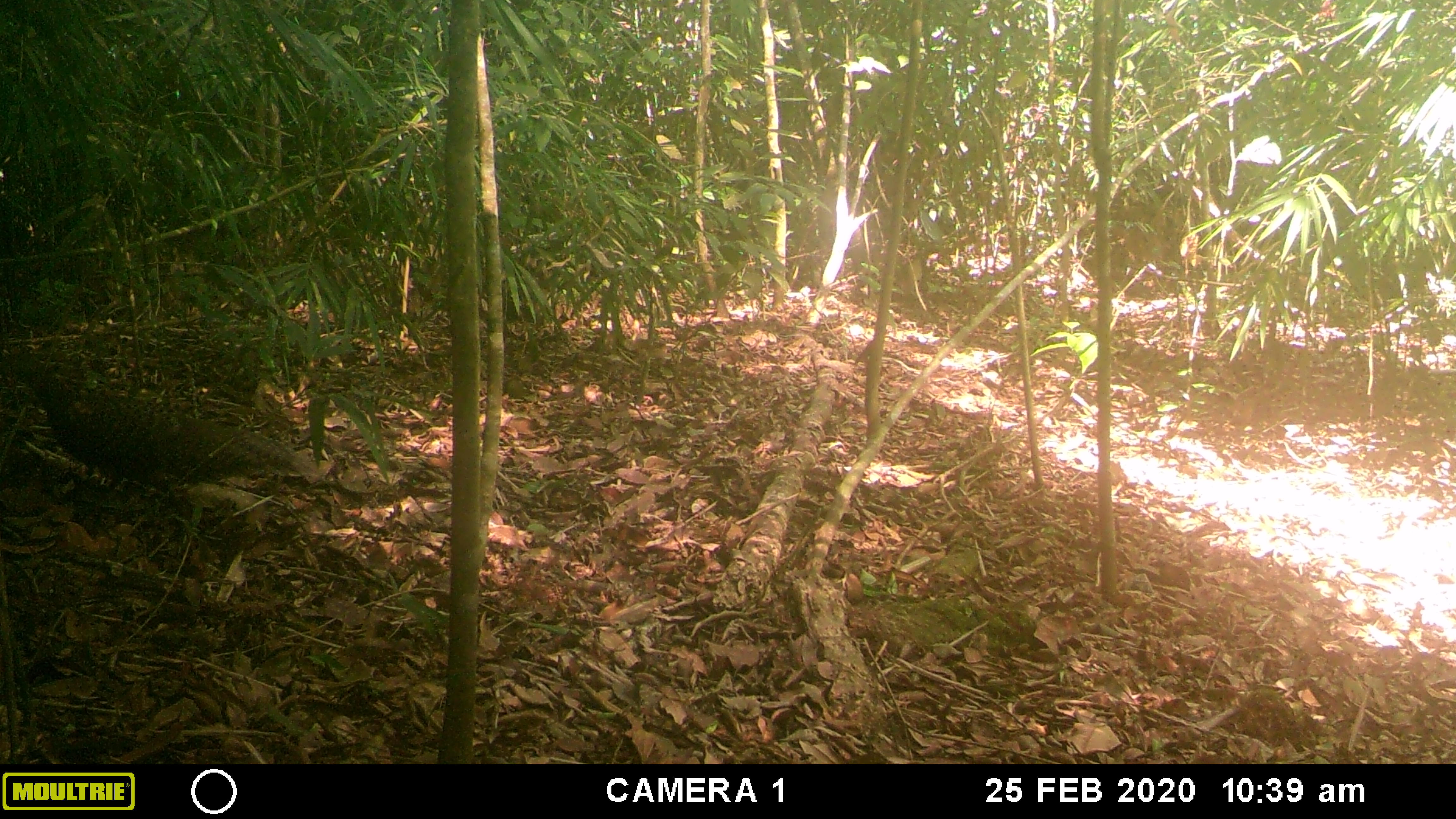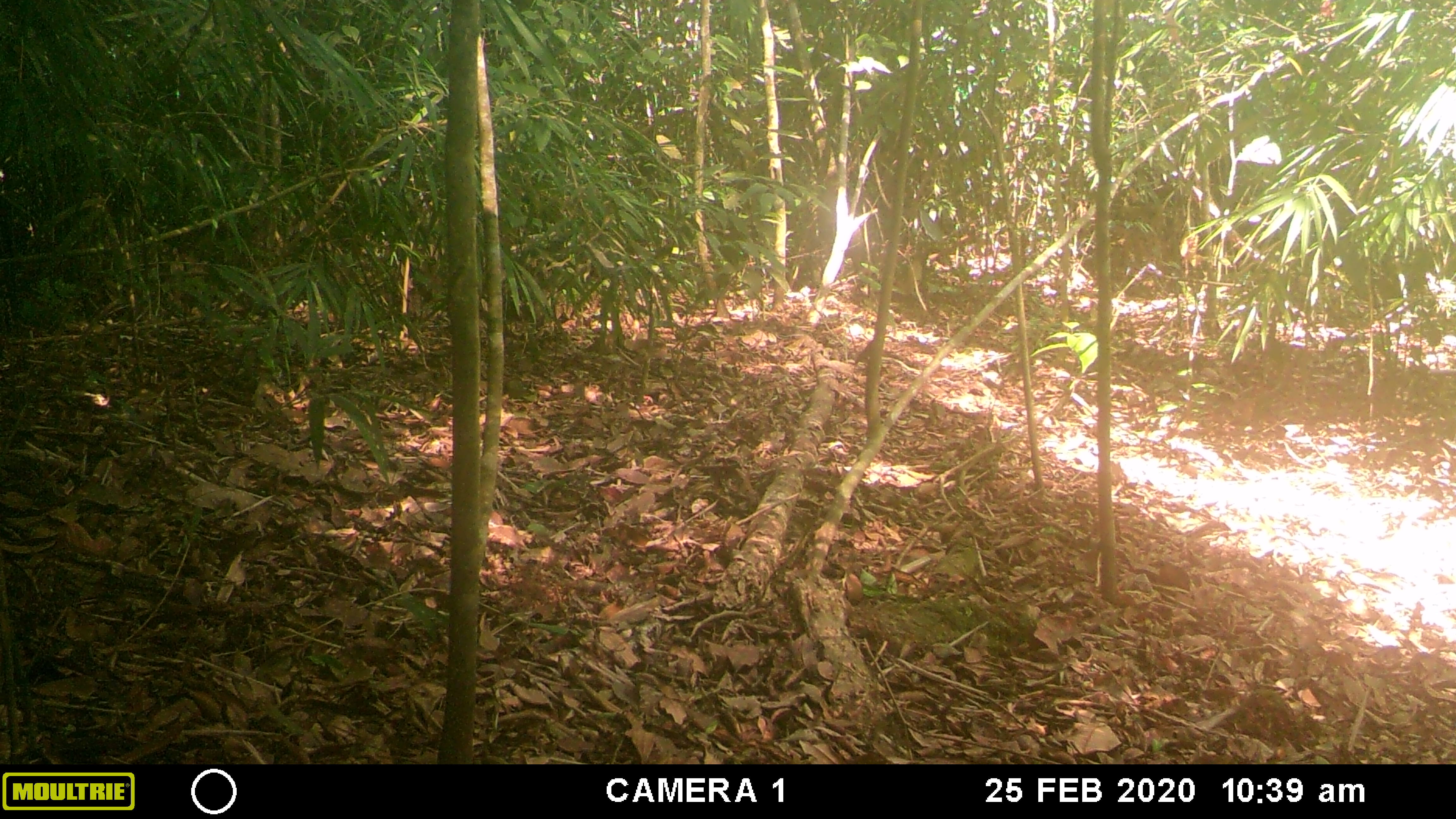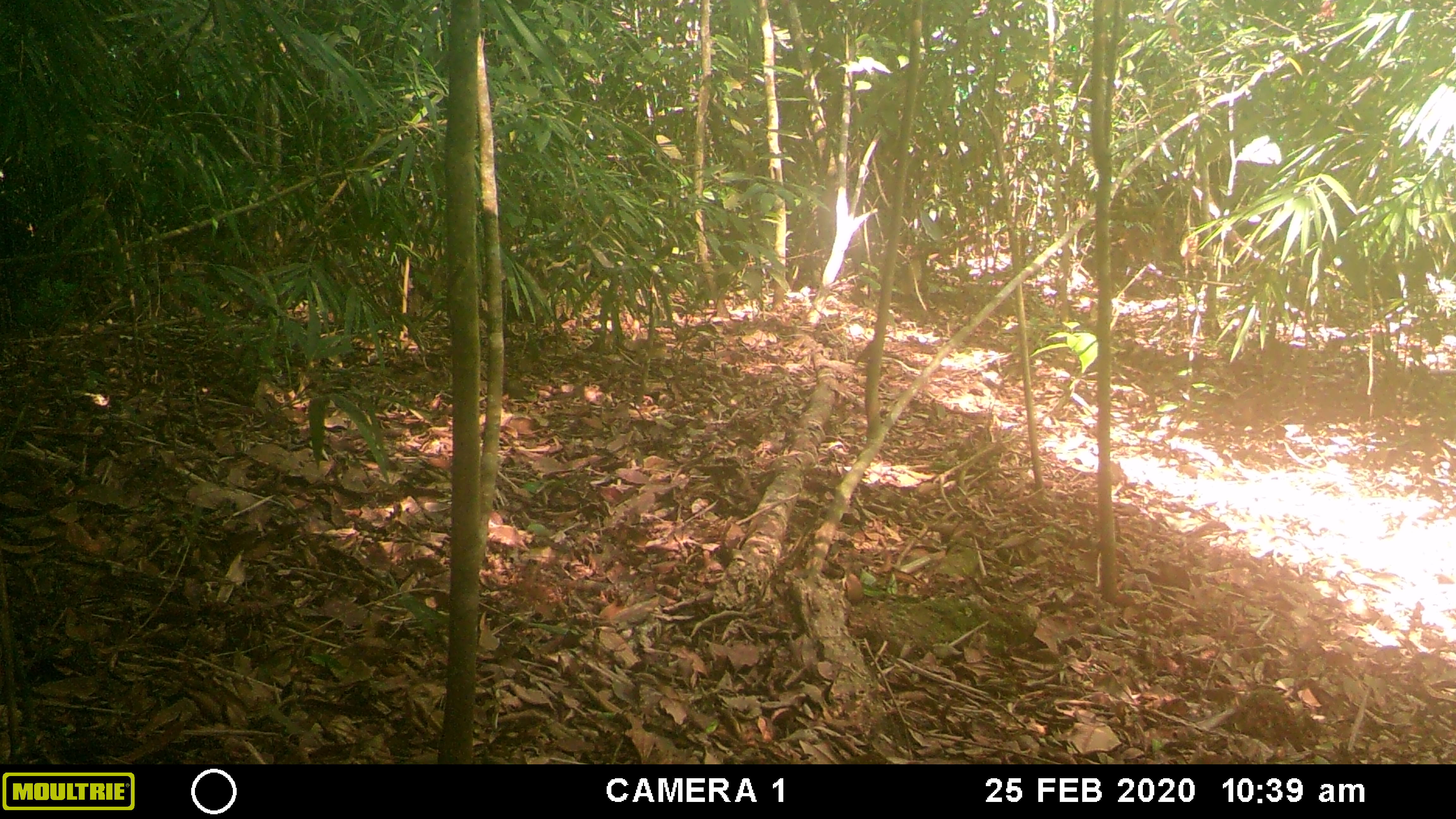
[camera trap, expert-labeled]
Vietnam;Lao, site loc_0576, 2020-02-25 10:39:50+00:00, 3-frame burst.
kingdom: Animalia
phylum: Chordata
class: Aves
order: Galliformes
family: Phasianidae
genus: Polyplectron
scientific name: Polyplectron bicalcaratum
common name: gray peacock-pheasant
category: grey peacock pheasant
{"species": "grey peacock pheasant (gray peacock-pheasant) (Polyplectron bicalcaratum)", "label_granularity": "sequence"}